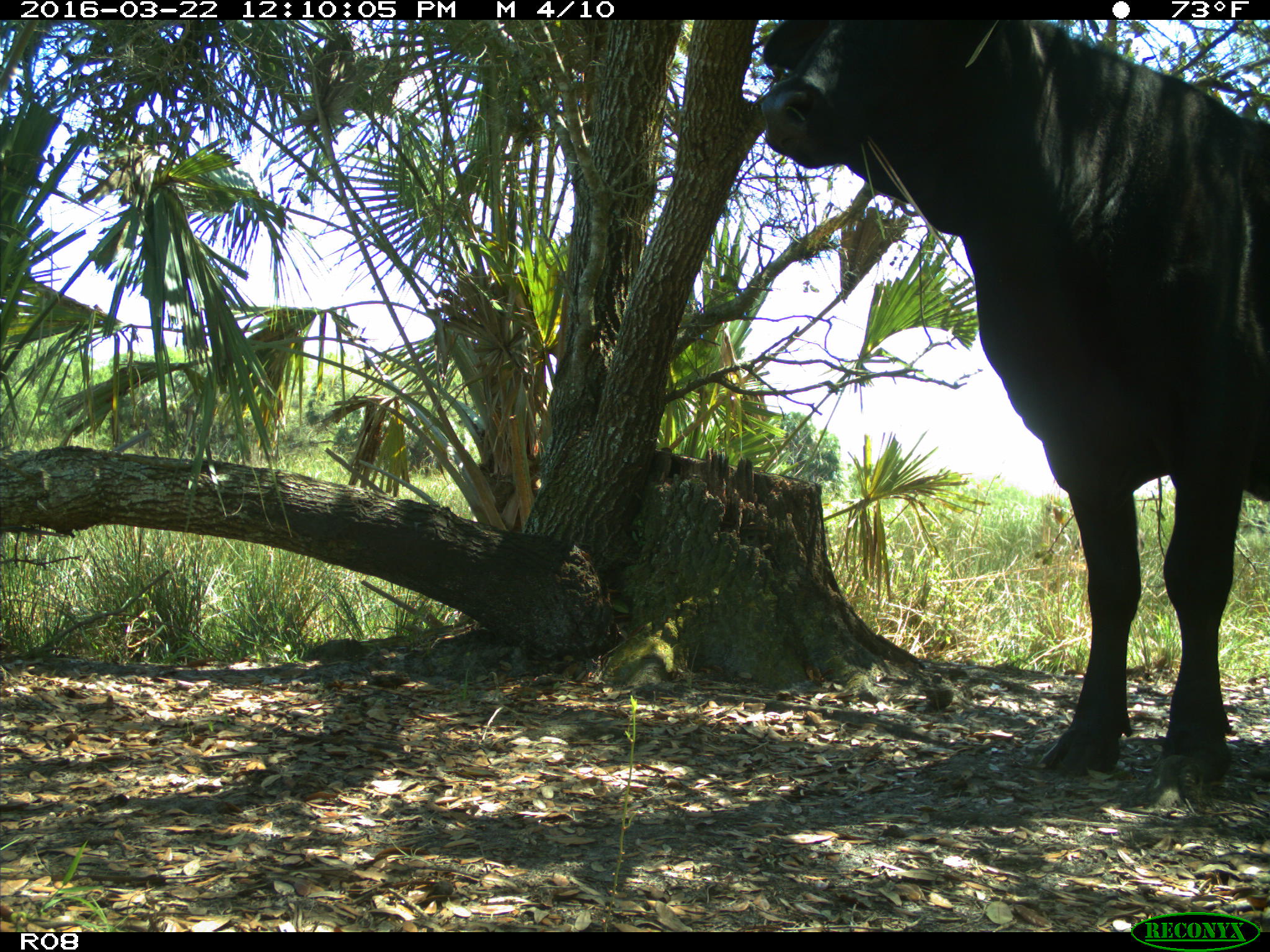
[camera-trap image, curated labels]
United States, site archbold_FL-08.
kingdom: Animalia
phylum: Chordata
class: Mammalia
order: Artiodactyla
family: Bovidae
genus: Bos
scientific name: Bos taurus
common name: domestic cow